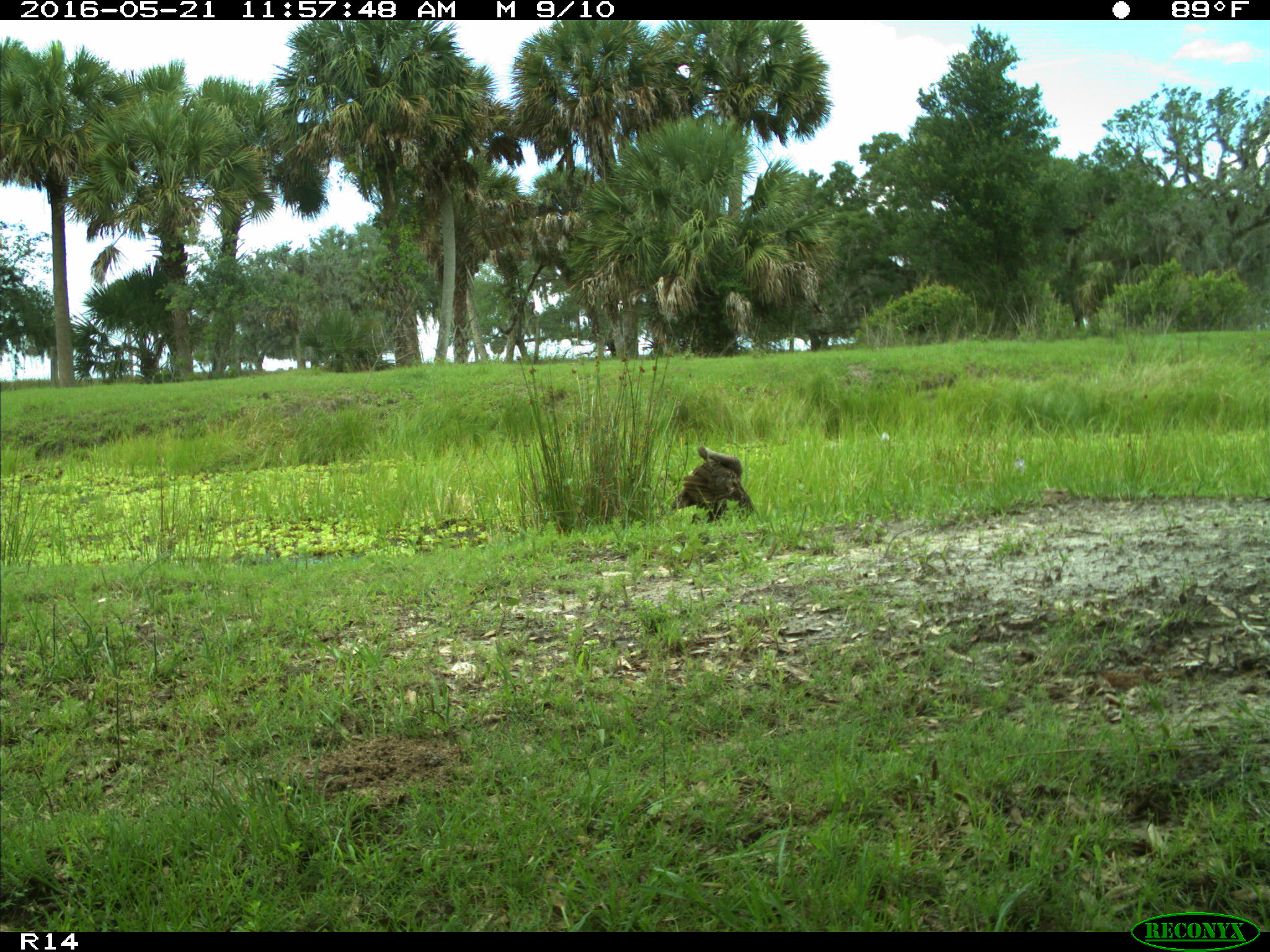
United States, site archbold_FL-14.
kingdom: Animalia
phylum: Chordata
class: Aves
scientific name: Aves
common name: birds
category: unidentified bird